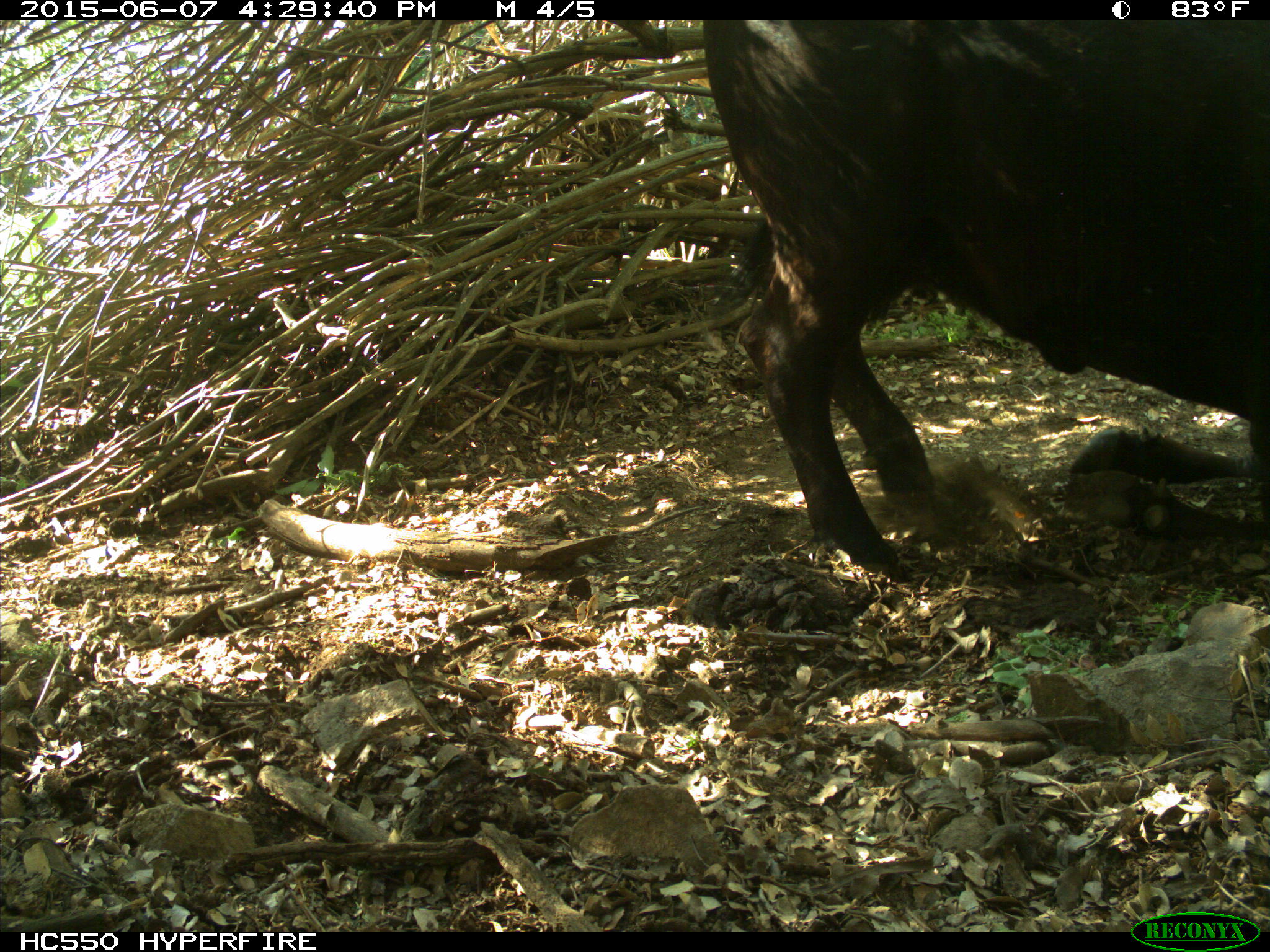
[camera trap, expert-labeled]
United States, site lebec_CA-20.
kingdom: Animalia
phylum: Chordata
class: Mammalia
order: Artiodactyla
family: Bovidae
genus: Bos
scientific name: Bos taurus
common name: domestic cow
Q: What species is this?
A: Bos taurus (domestic cow).